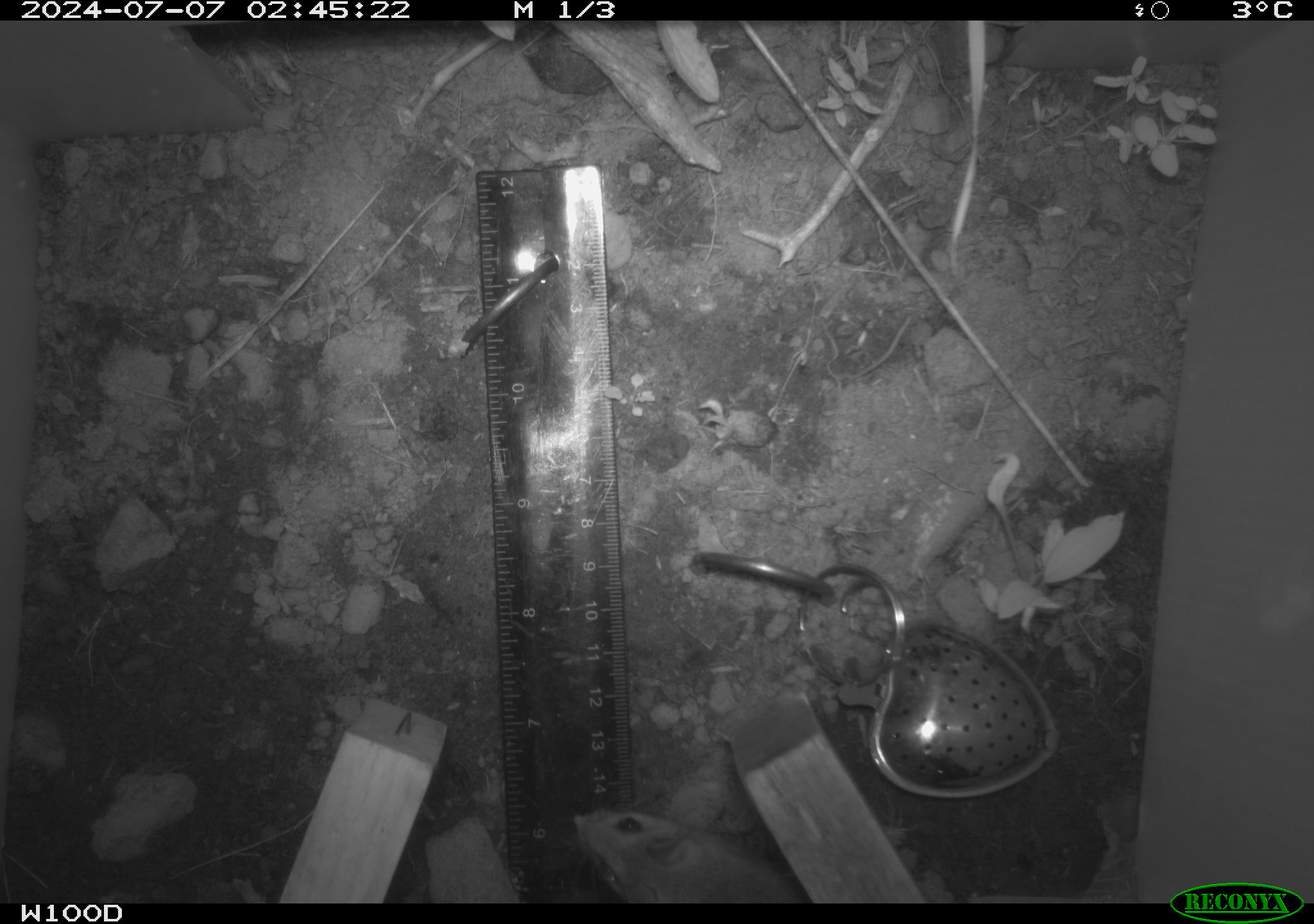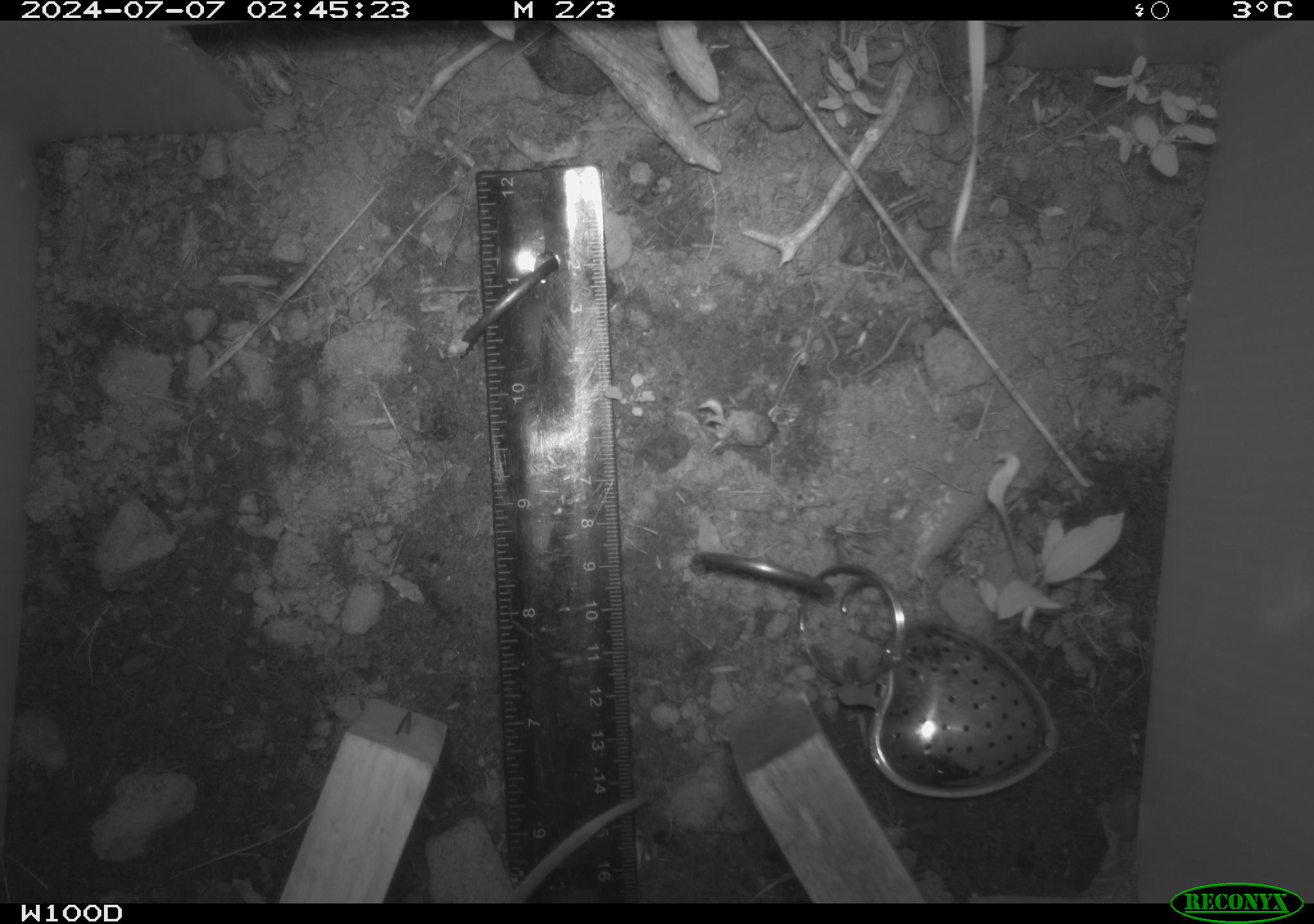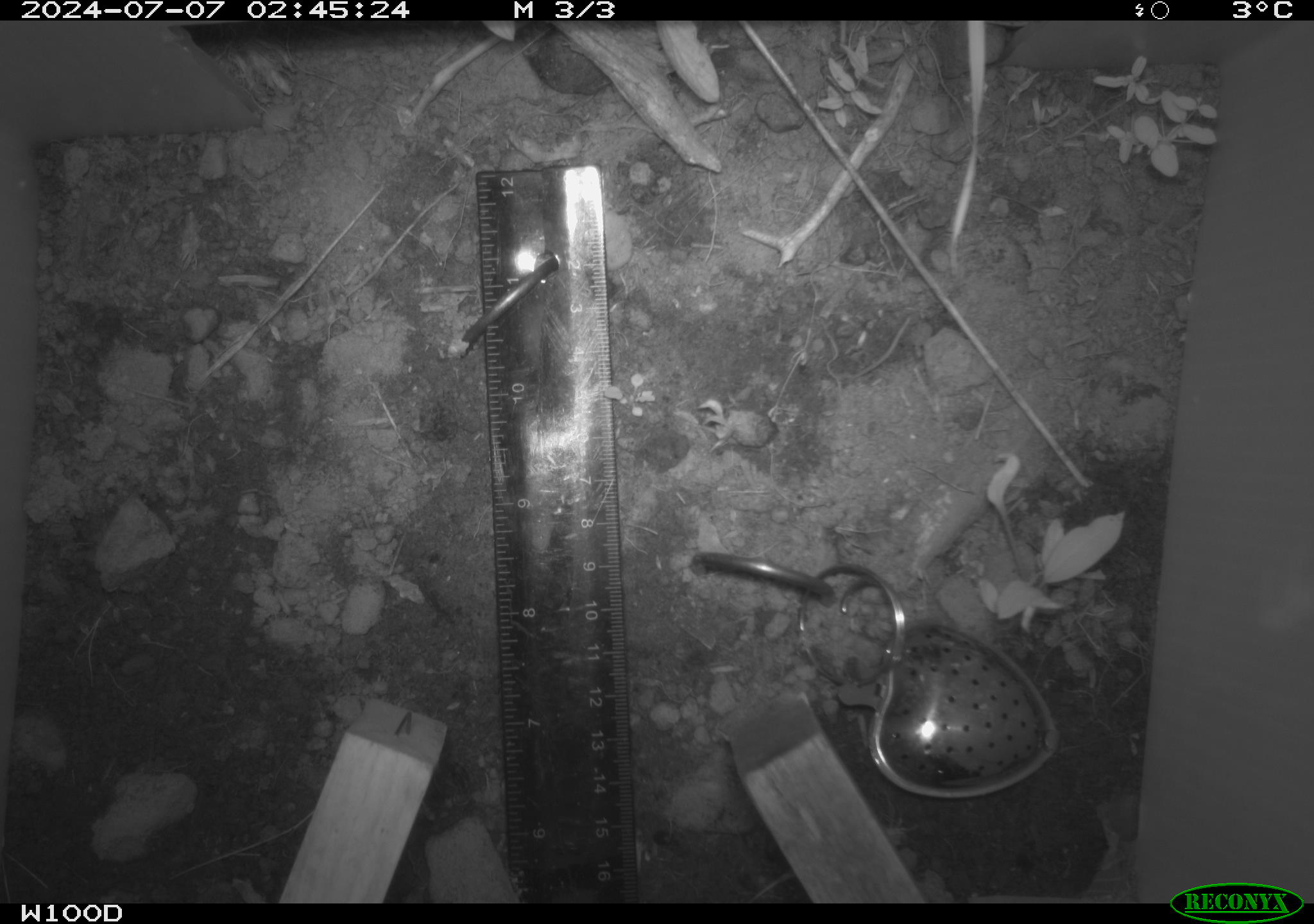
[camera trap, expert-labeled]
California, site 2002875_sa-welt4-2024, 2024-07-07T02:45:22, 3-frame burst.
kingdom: Animalia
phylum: Chordata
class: Mammalia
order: Rodentia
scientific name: Rodentia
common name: mouse species